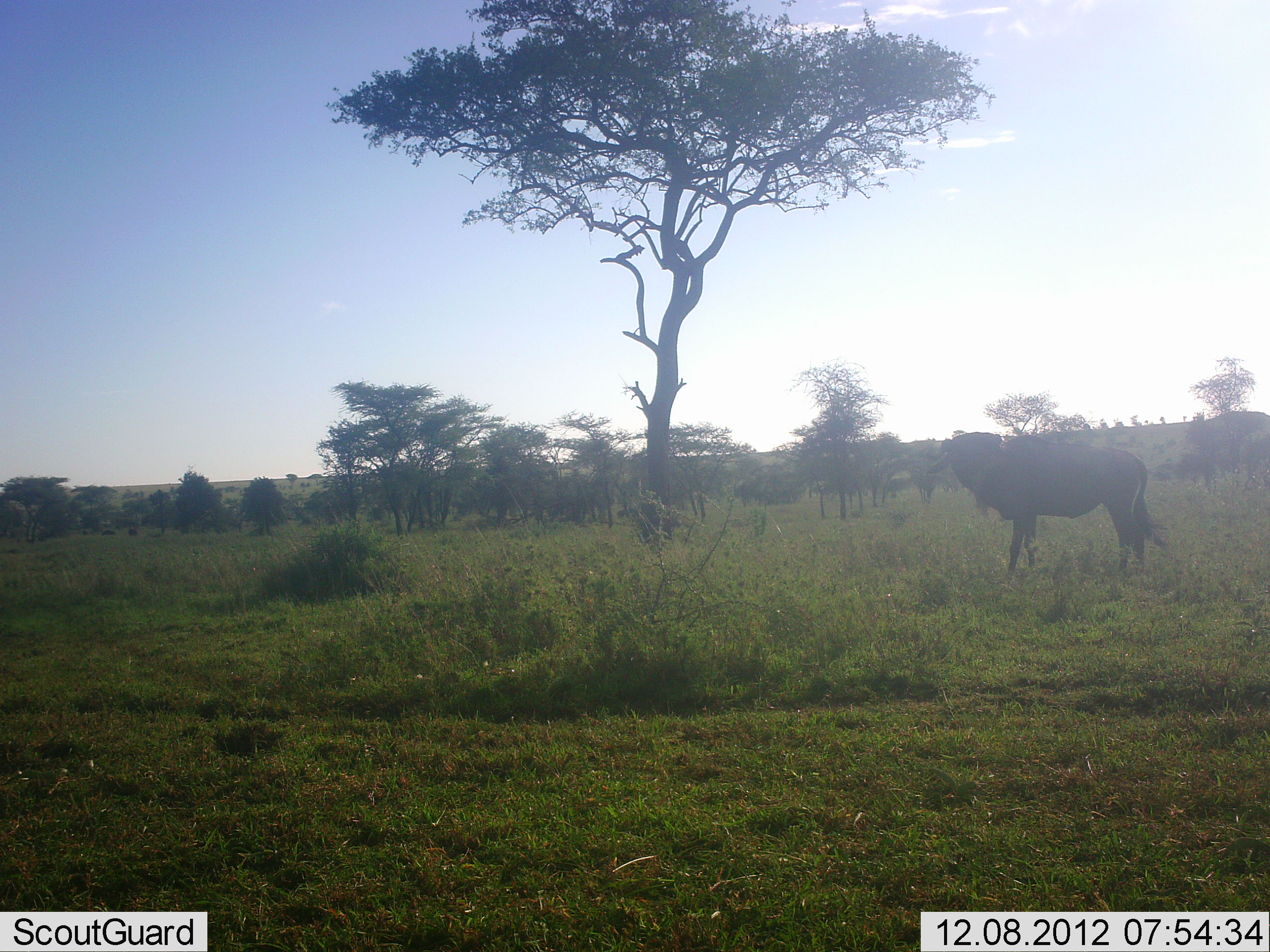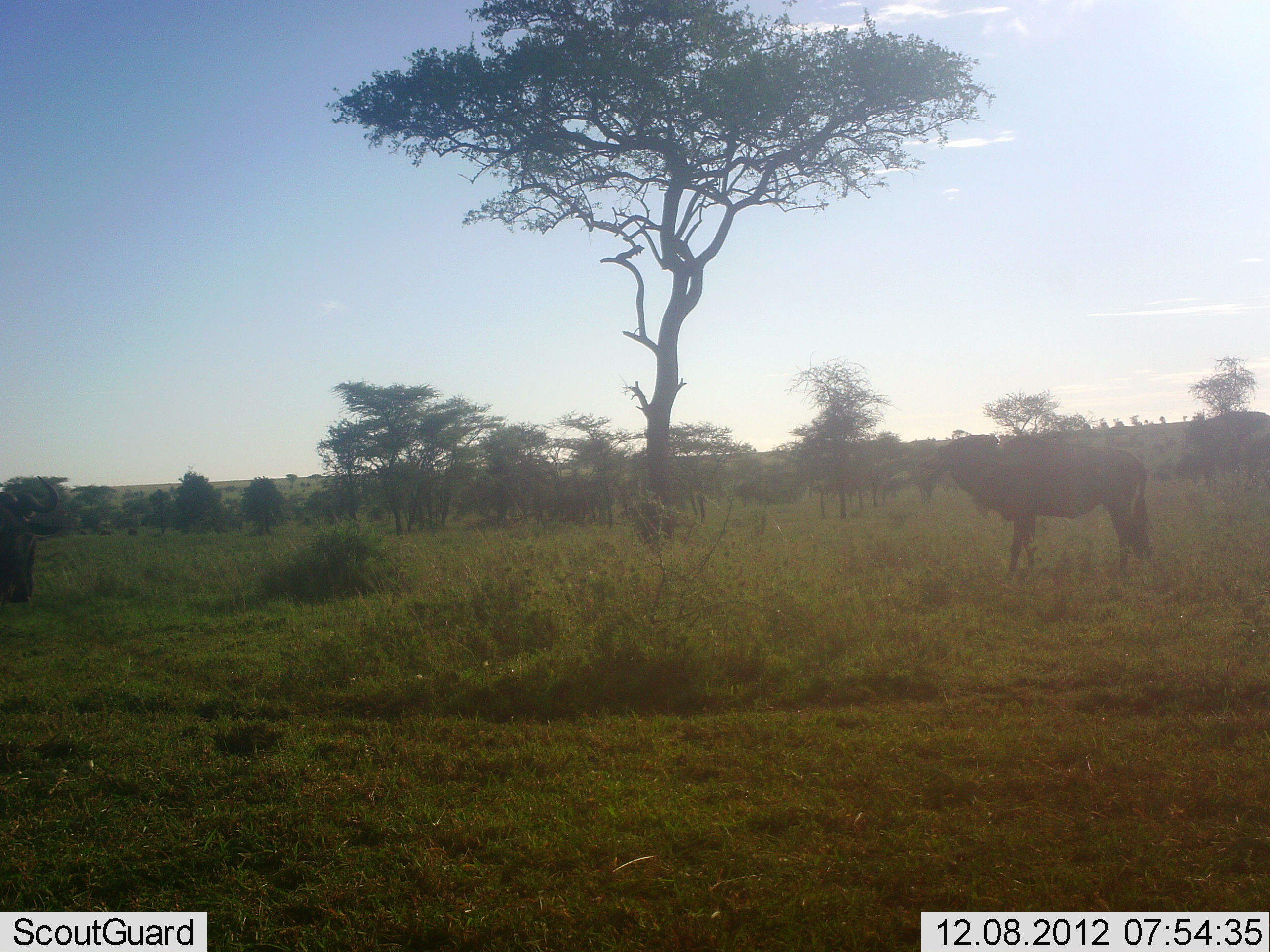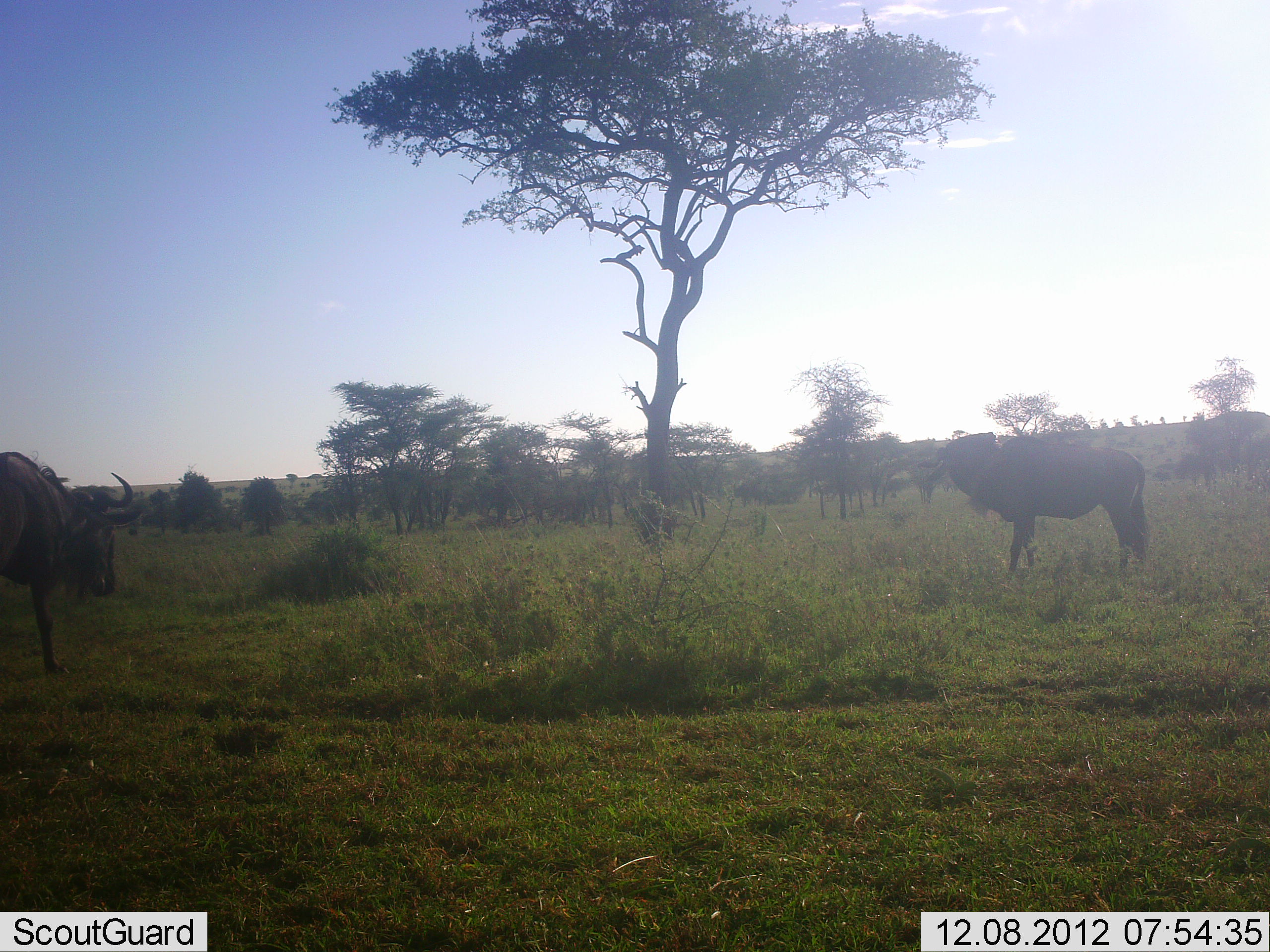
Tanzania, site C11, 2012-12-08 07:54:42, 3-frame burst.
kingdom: Animalia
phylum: Chordata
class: Mammalia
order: Artiodactyla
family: Bovidae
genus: Connochaetes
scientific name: Connochaetes taurinus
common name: blue wildebeest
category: wildebeest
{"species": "wildebeest (blue wildebeest) (Connochaetes taurinus)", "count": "2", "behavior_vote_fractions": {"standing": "87%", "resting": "0%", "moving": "73%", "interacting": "0%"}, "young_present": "0%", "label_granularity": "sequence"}